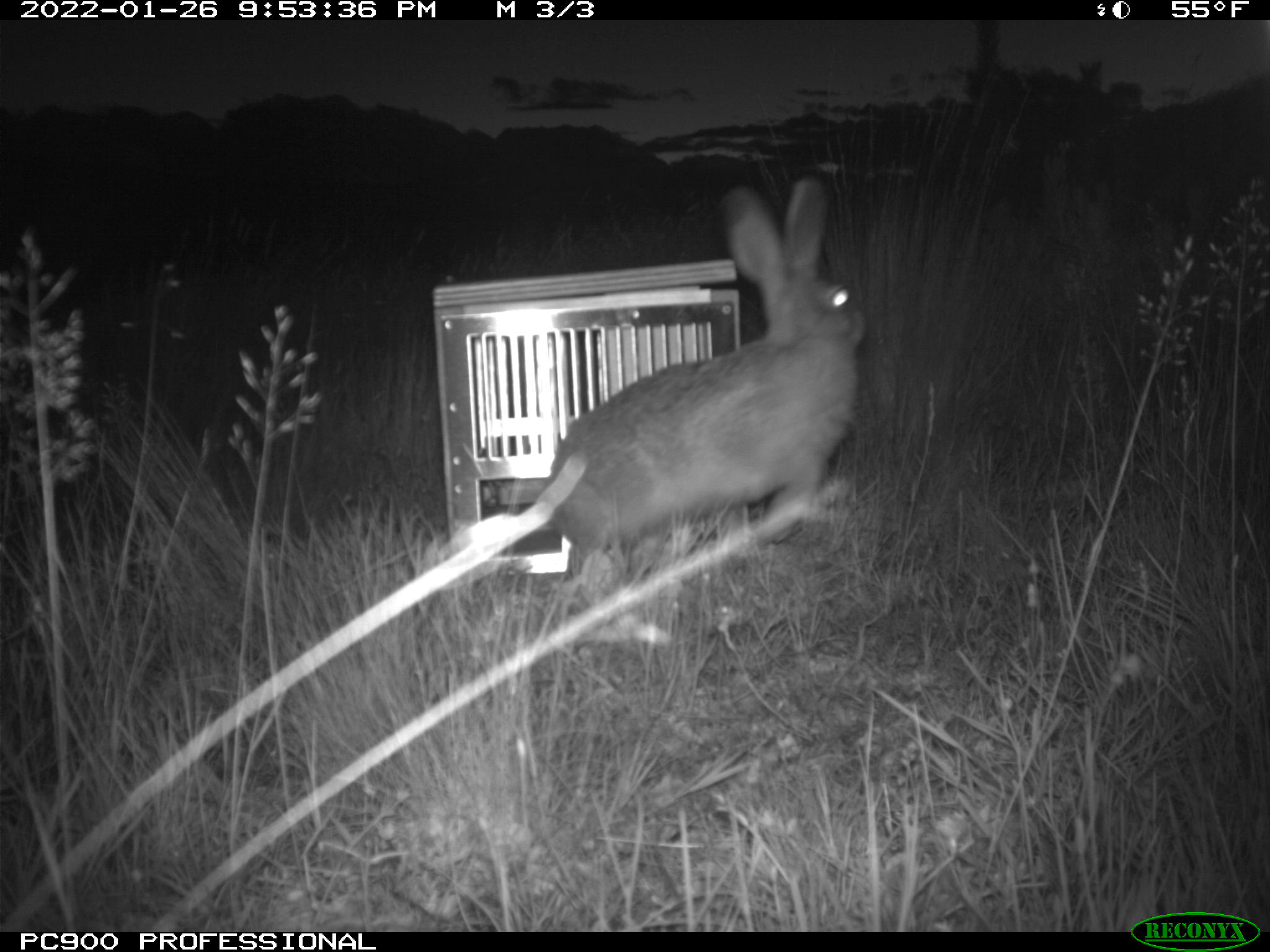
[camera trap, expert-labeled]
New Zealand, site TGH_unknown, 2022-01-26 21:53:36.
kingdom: Animalia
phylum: Chordata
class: Mammalia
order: Lagomorpha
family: Leporidae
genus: Lepus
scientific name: Lepus europaeus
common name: brown hare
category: hare